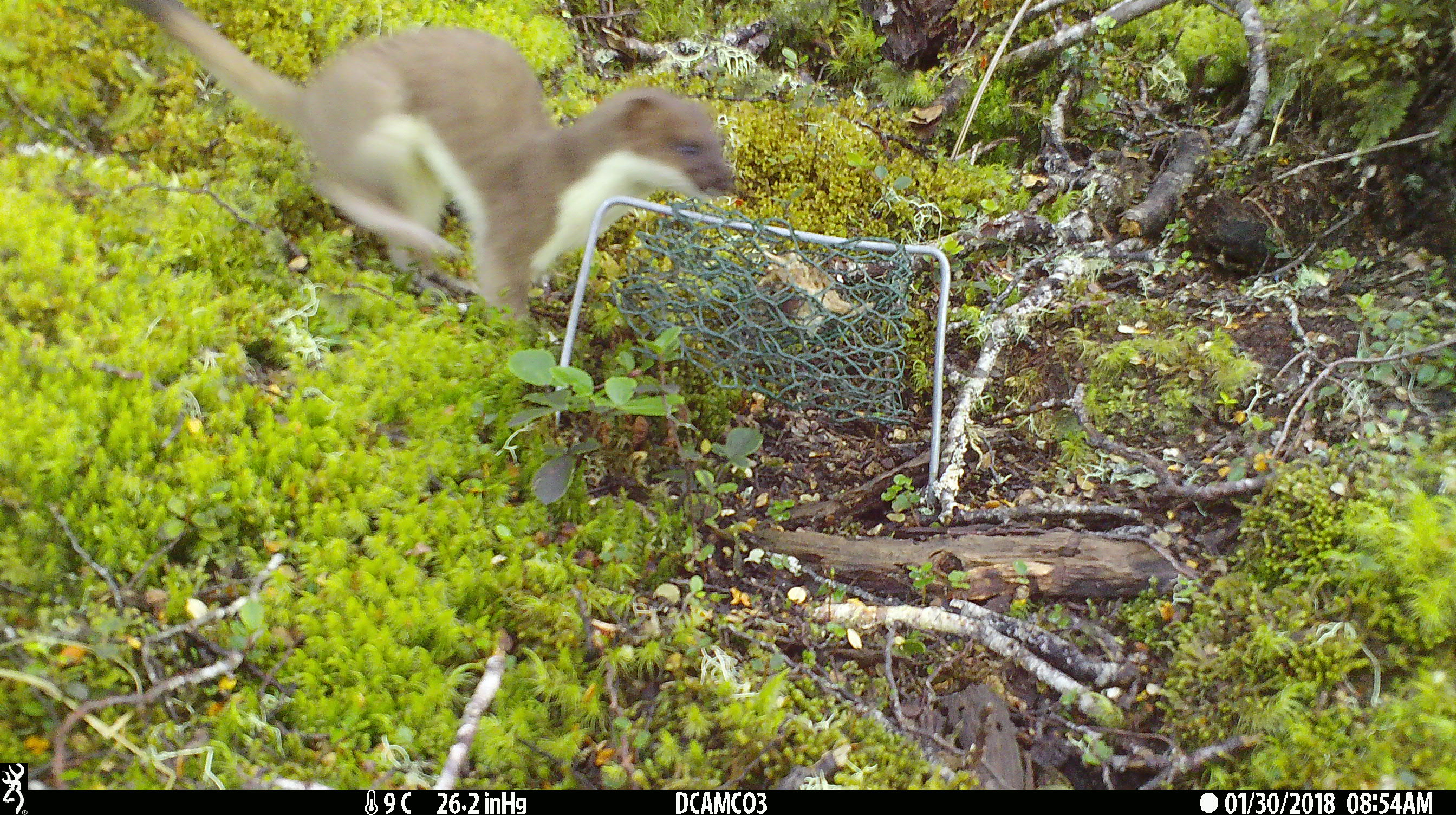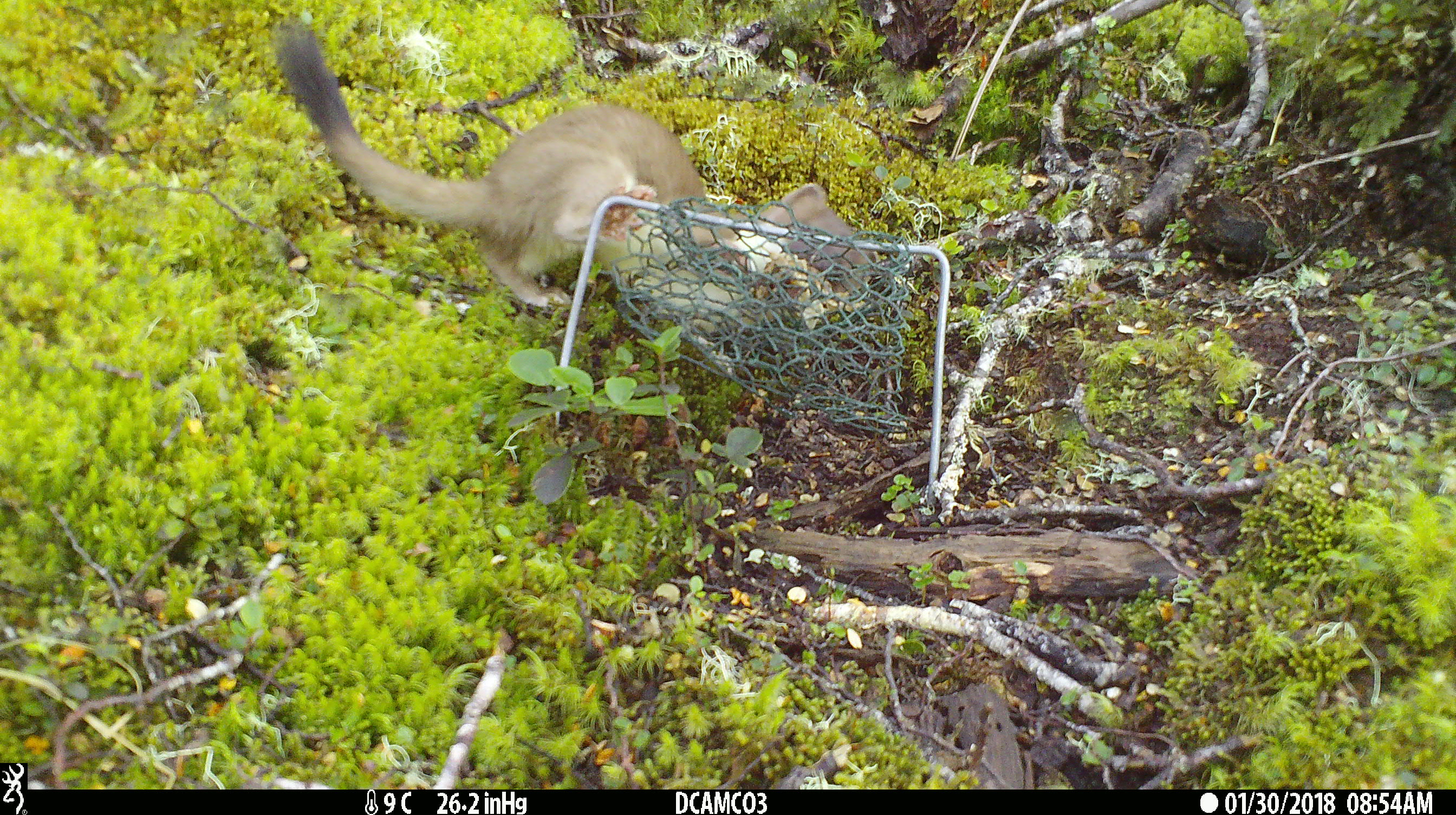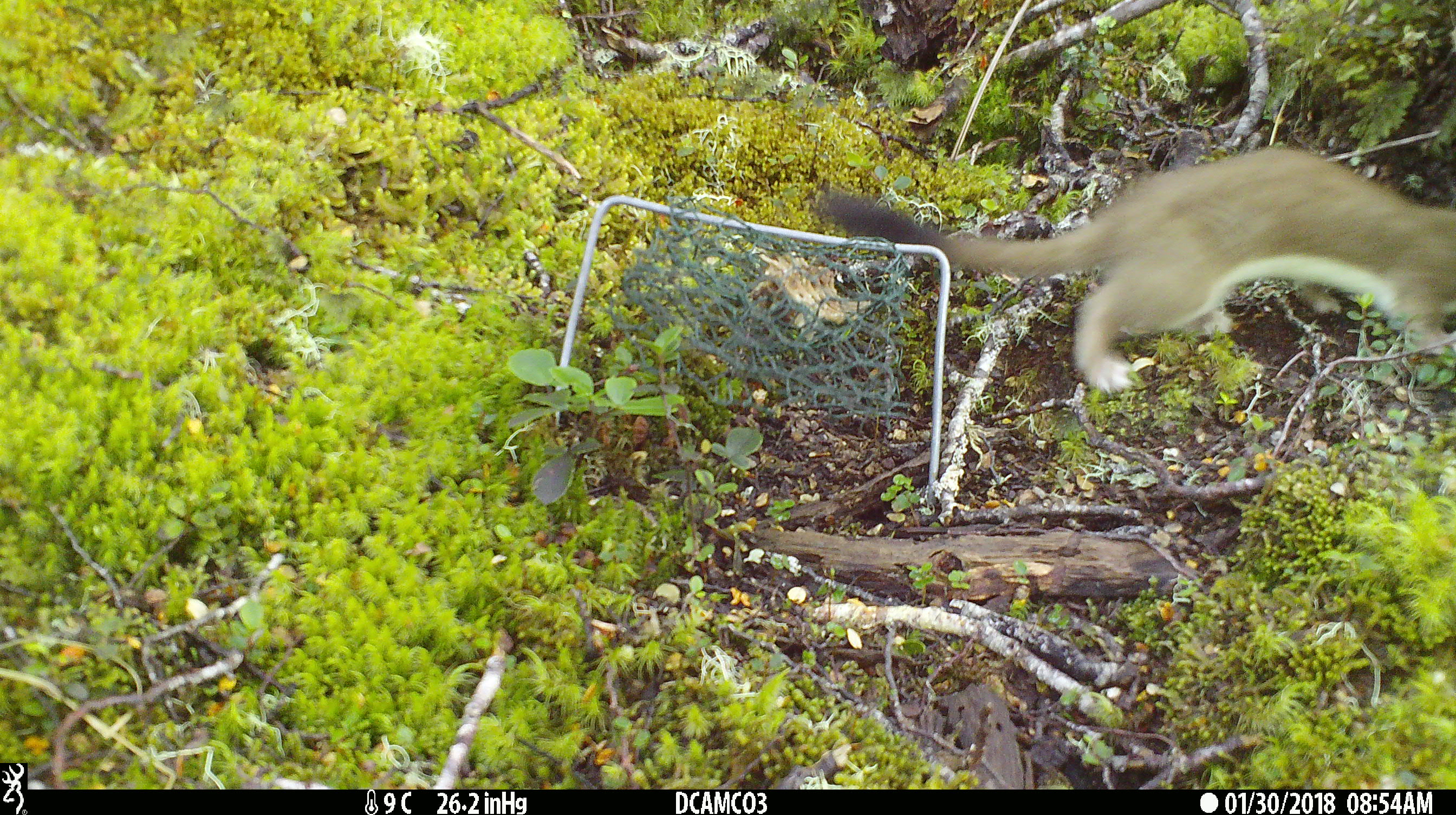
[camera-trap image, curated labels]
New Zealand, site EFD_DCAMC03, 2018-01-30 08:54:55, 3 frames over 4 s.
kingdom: Animalia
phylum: Chordata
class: Mammalia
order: Carnivora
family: Mustelidae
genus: Mustela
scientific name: Mustela erminea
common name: stoat